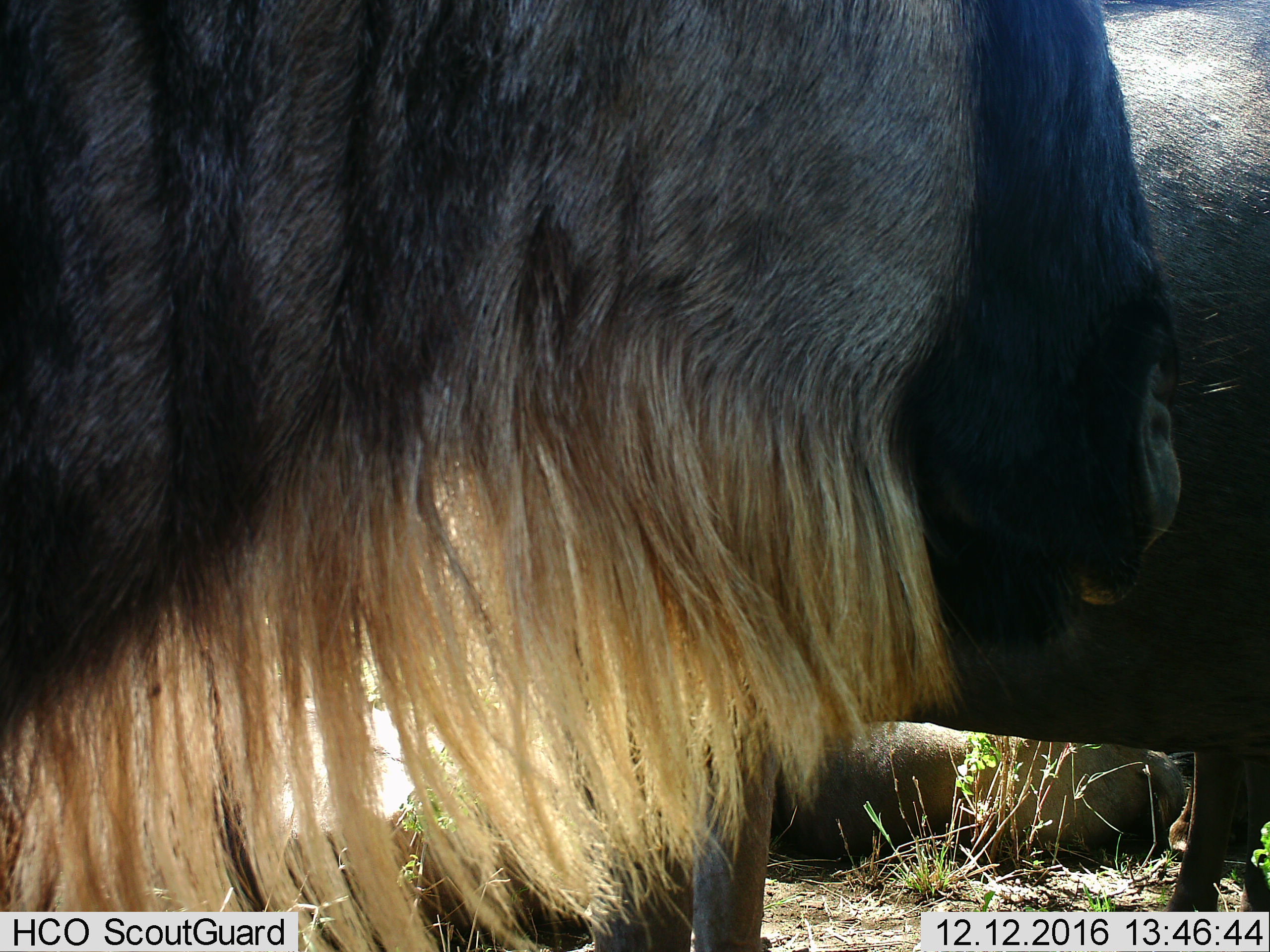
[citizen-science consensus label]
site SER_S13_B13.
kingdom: Animalia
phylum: Chordata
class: Mammalia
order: Artiodactyla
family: Bovidae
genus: Connochaetes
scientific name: Connochaetes taurinus taurinus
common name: blue wildebeest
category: wildebeestblue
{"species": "wildebeestblue (blue wildebeest) (Connochaetes taurinus taurinus)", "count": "2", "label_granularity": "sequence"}